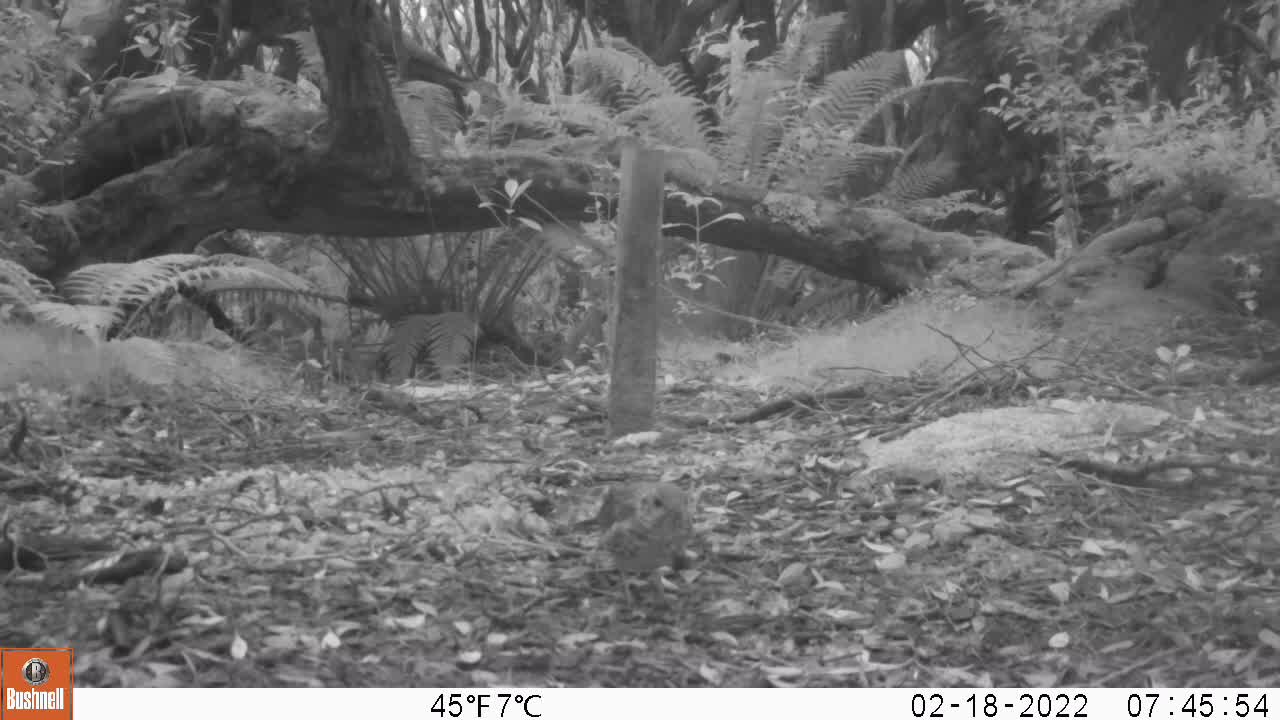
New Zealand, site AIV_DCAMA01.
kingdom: Animalia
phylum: Chordata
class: Aves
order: Passeriformes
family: Turdidae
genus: Turdus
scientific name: Turdus philomelos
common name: song thrush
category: thrush